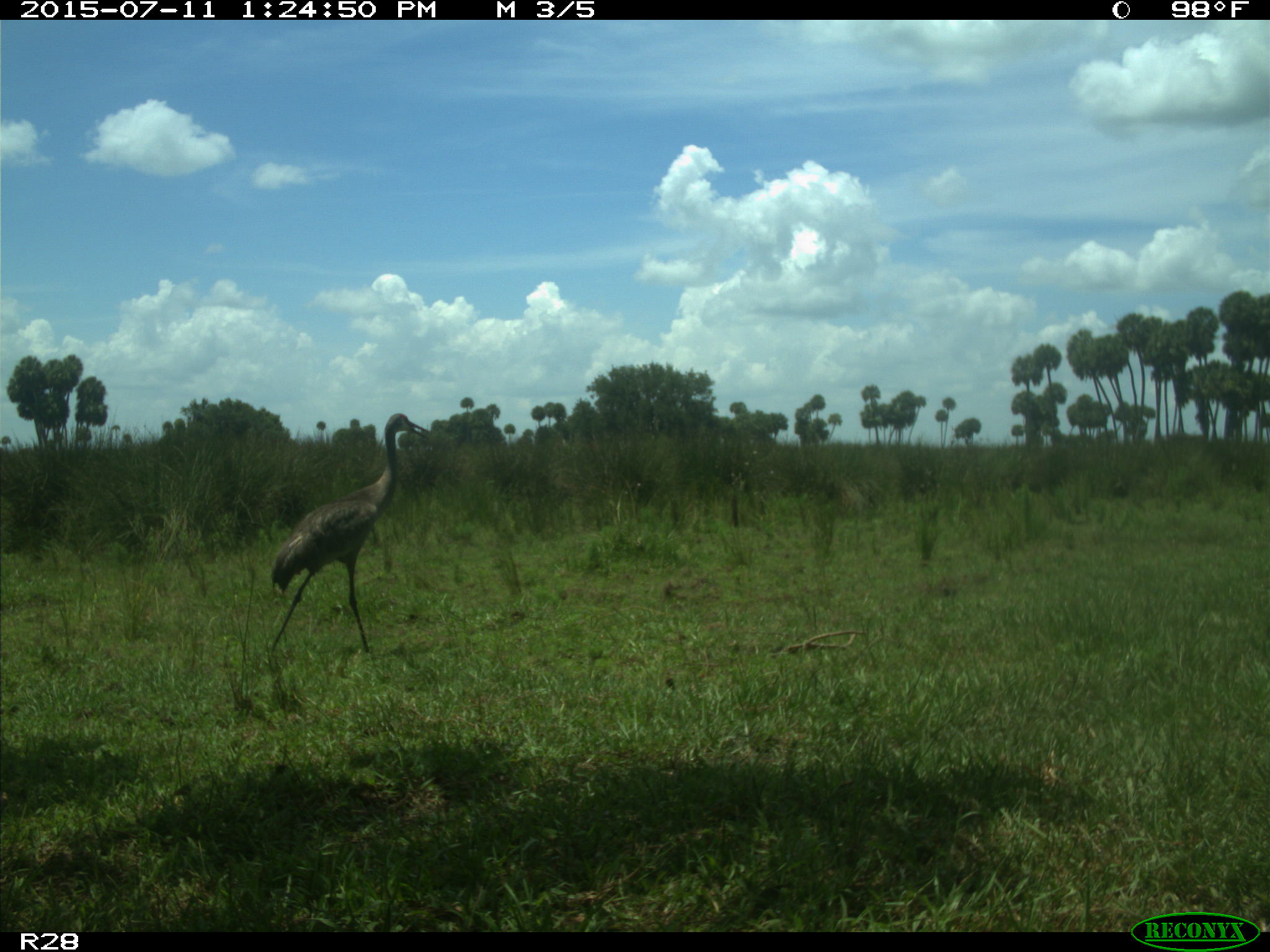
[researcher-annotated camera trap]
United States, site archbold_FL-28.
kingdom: Animalia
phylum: Chordata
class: Aves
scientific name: Aves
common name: birds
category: unidentified bird